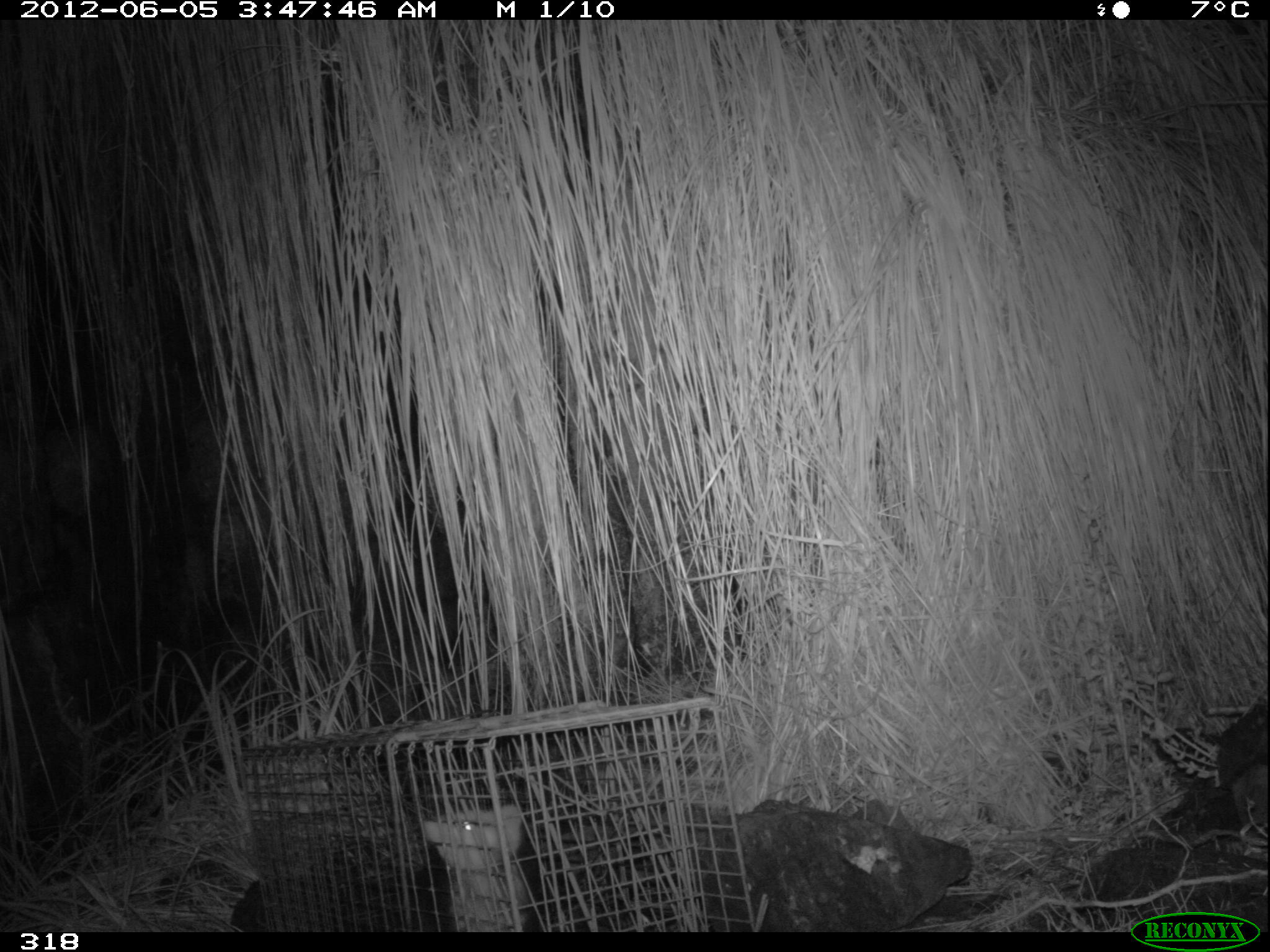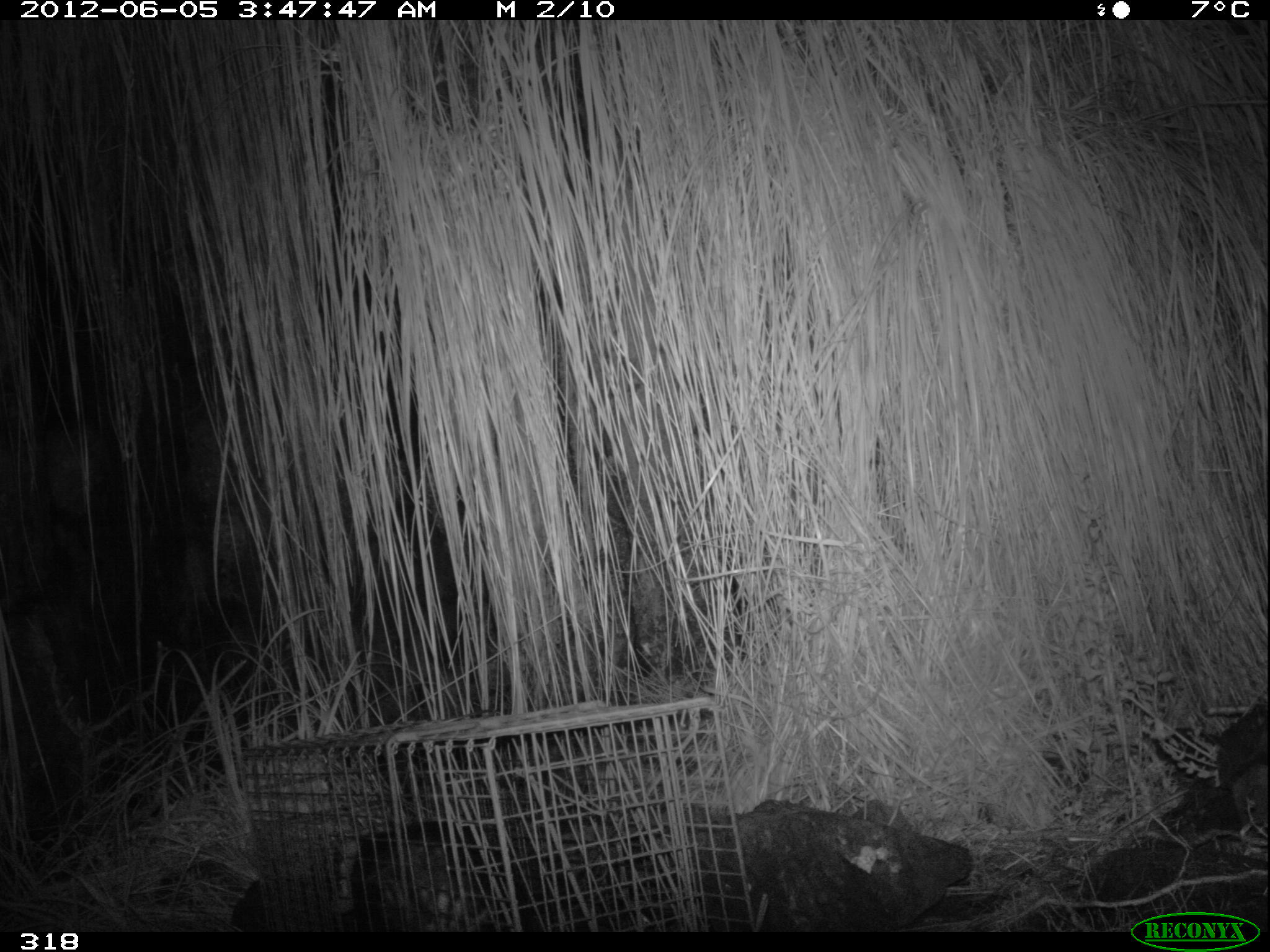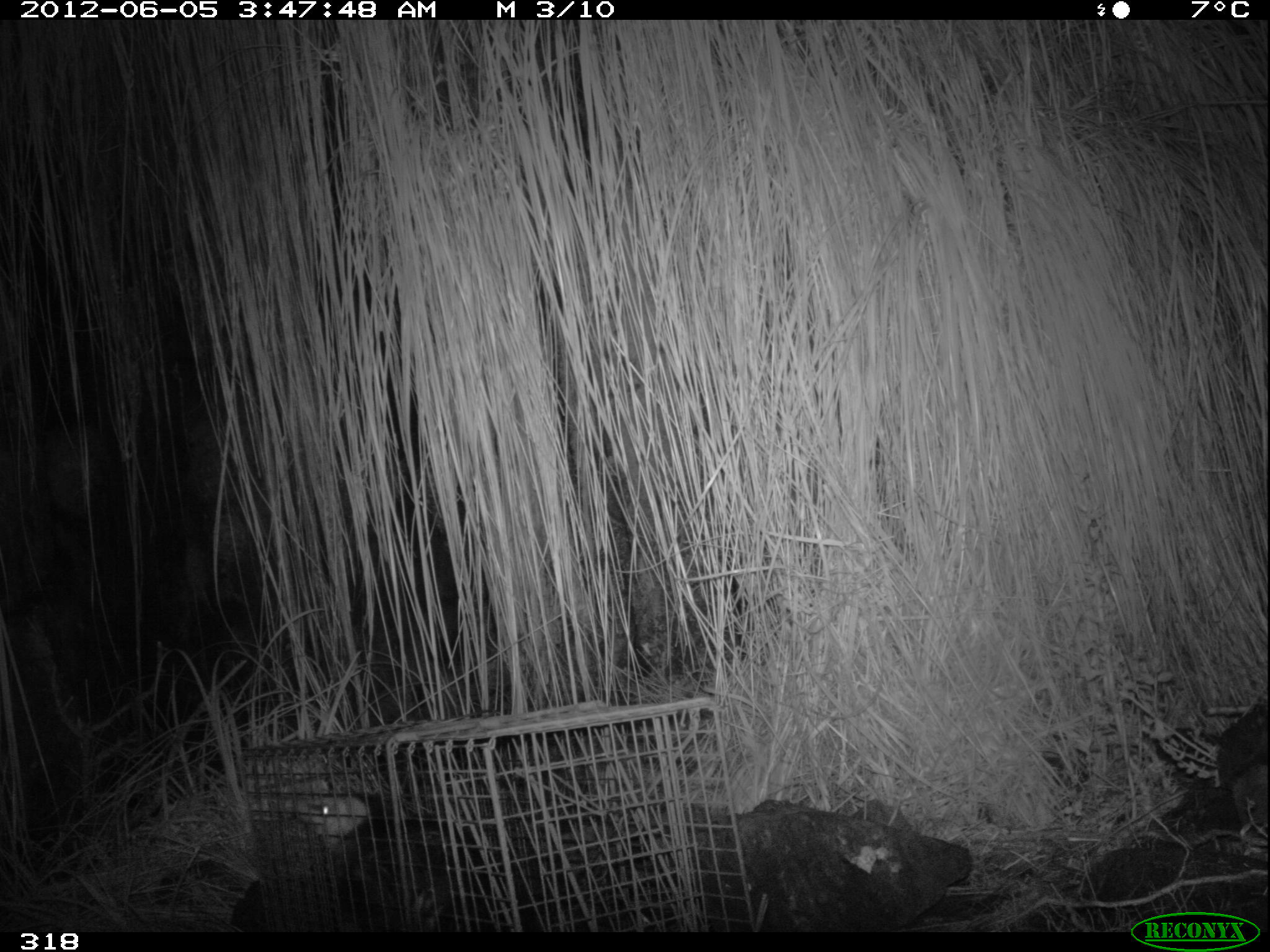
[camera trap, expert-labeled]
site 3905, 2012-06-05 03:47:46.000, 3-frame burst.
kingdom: Animalia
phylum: Chordata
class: Mammalia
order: Didelphimorphia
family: Didelphidae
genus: Didelphis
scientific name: Didelphis pernigra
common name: andean white-eared opossum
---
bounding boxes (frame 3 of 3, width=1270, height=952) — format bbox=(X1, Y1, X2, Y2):
didelphis pernigra: bbox=(285, 792, 497, 929)